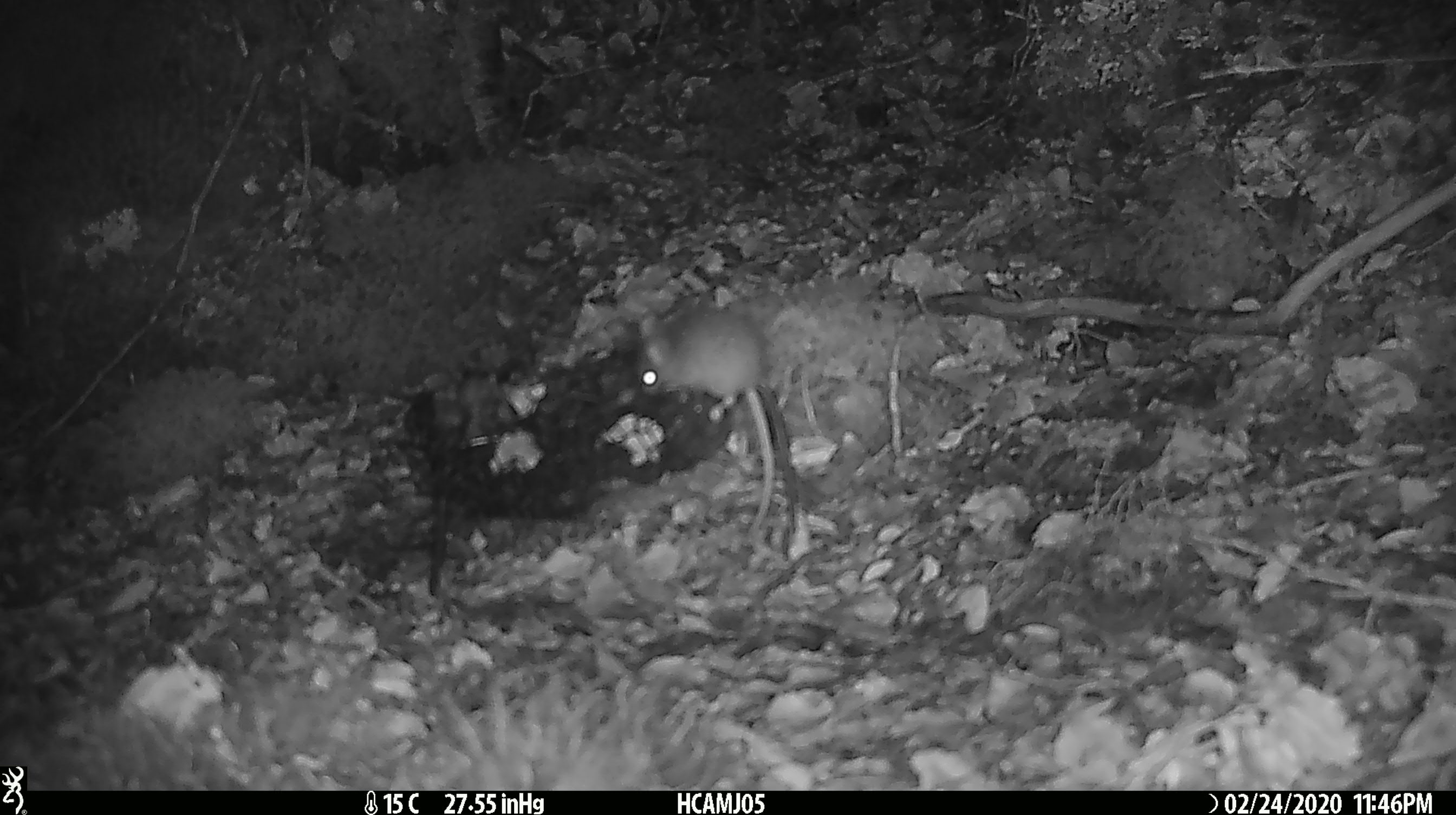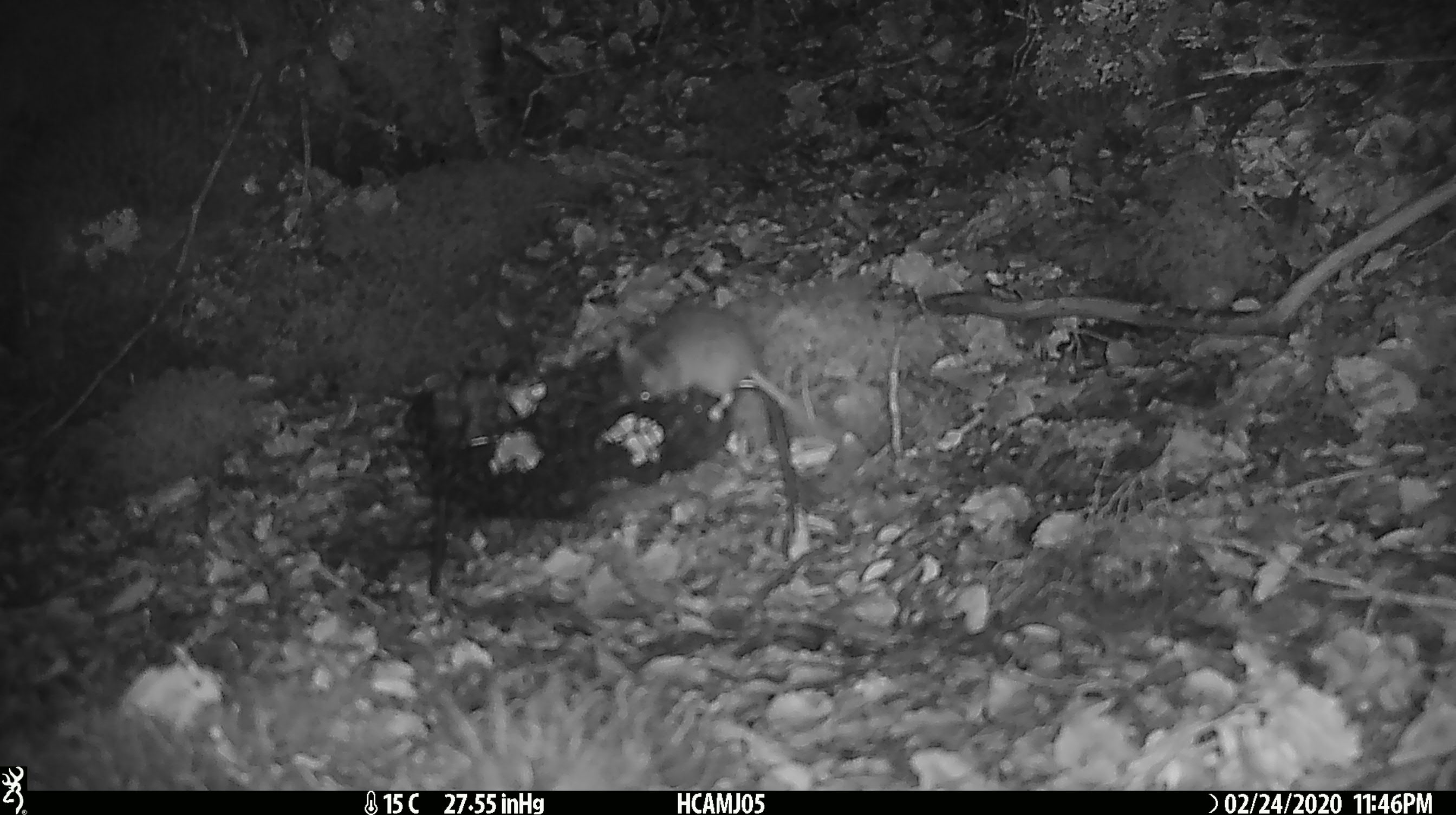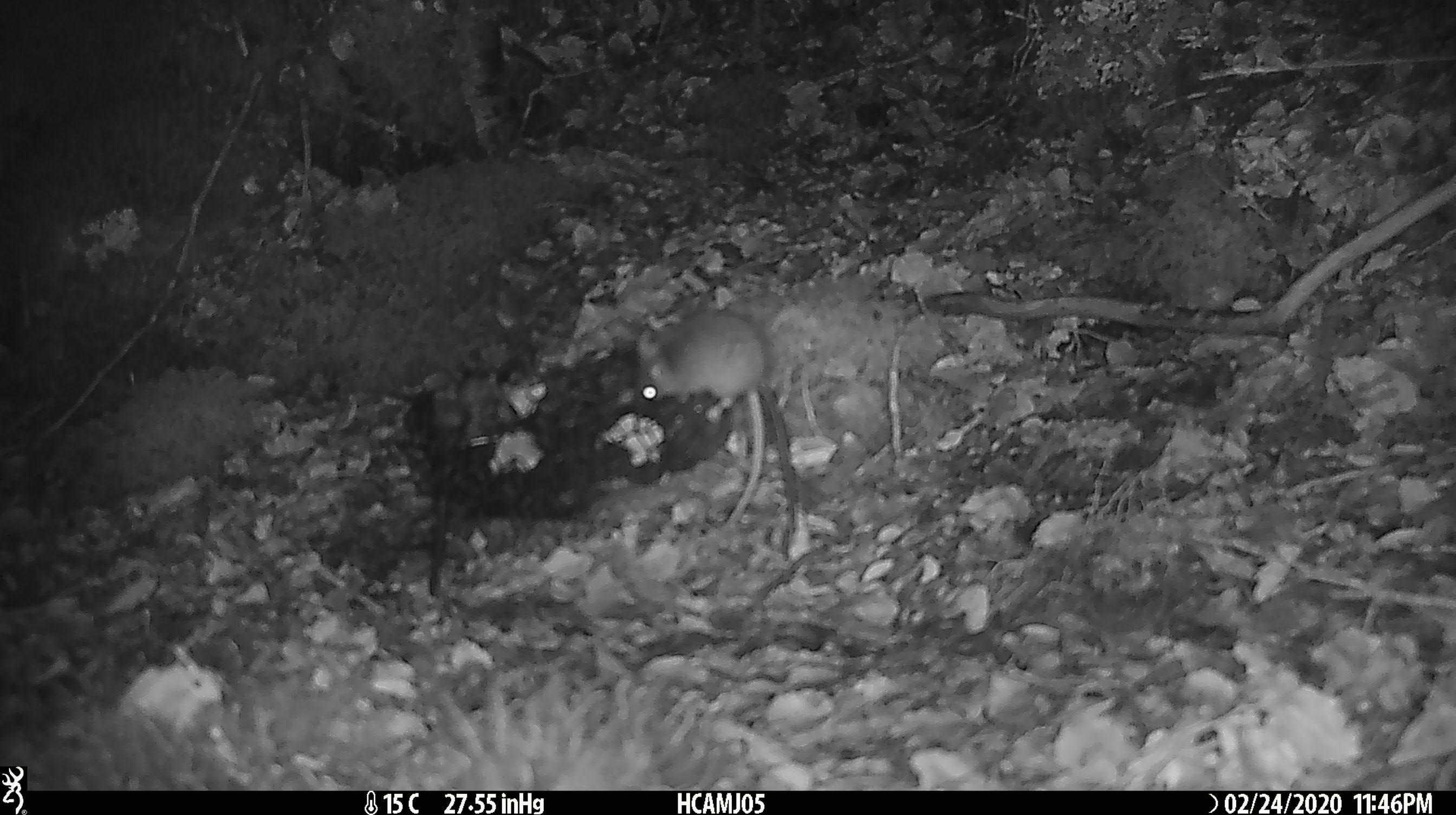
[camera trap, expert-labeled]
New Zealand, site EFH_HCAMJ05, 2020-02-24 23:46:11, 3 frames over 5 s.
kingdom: Animalia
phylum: Chordata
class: Mammalia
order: Rodentia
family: Muridae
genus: Mus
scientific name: Mus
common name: mouse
Mouse (Mus).